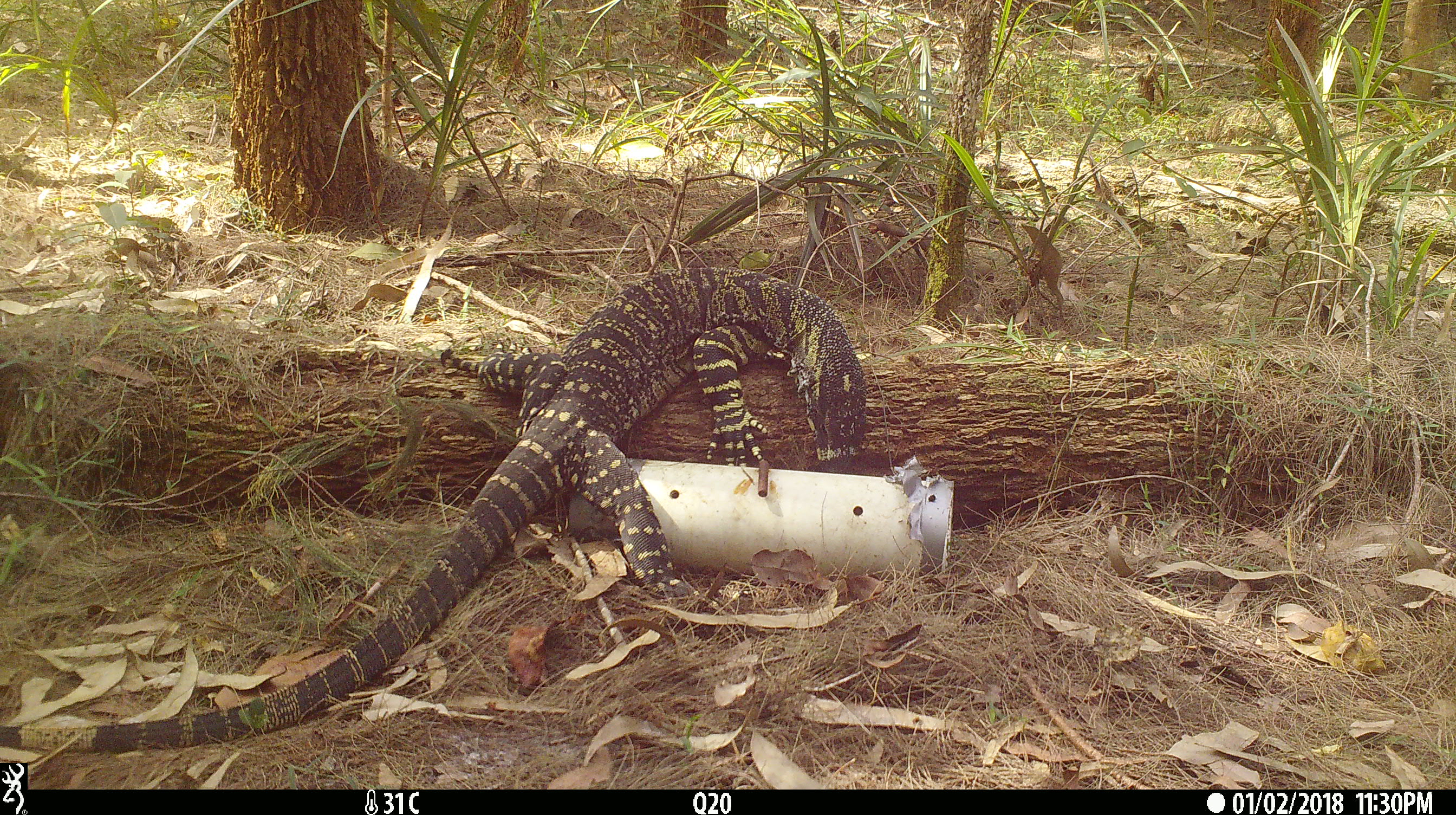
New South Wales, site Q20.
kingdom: Animalia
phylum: Chordata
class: Reptilia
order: Squamata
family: Varanidae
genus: Varanus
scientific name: Varanus varius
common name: lace monitor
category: goanna